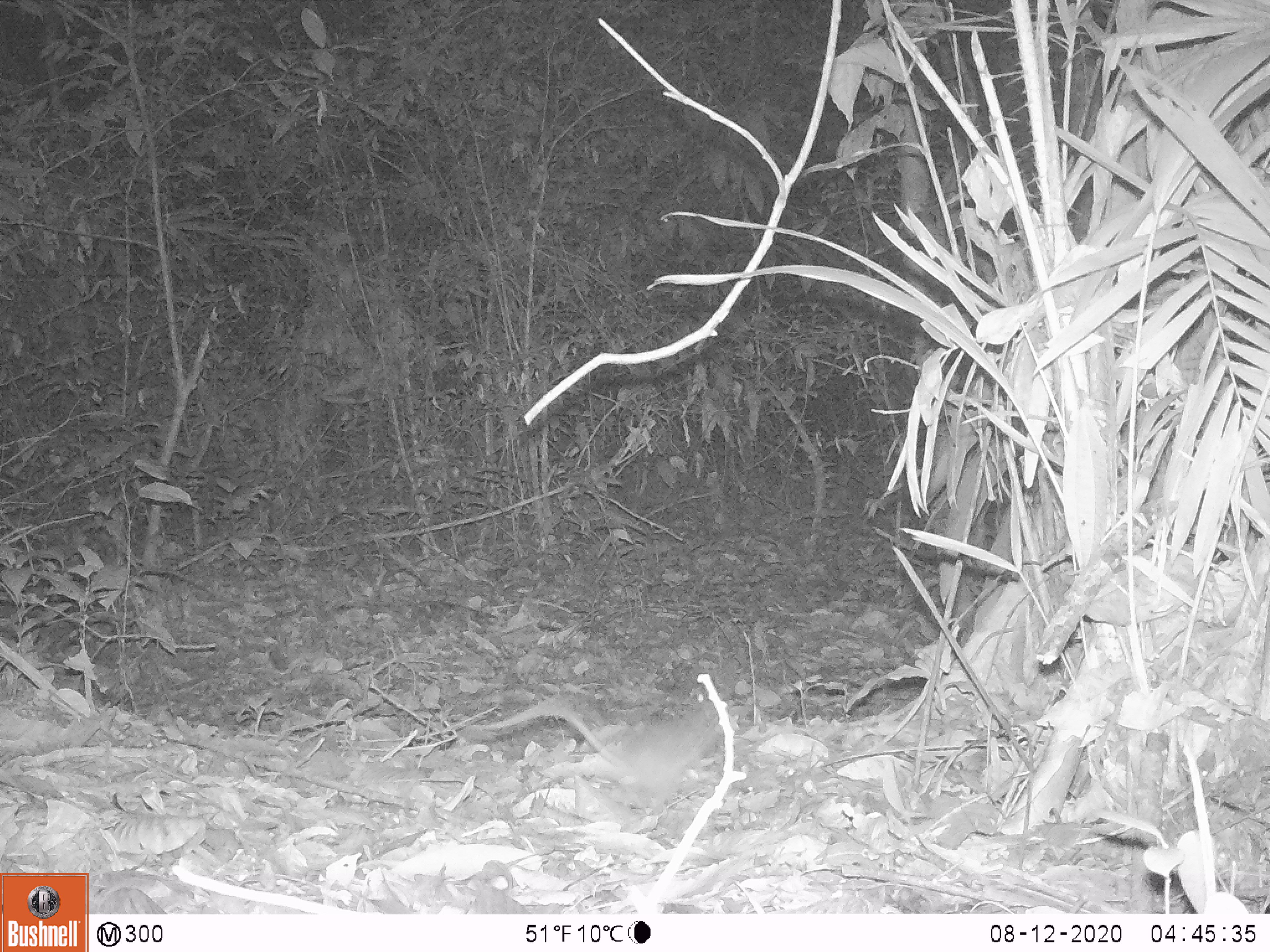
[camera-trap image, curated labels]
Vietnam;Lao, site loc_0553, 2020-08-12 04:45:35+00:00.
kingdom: Animalia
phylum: Chordata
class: Mammalia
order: Rodentia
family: Muridae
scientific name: Muridae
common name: old-world mice and rats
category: unidentified murid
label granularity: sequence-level